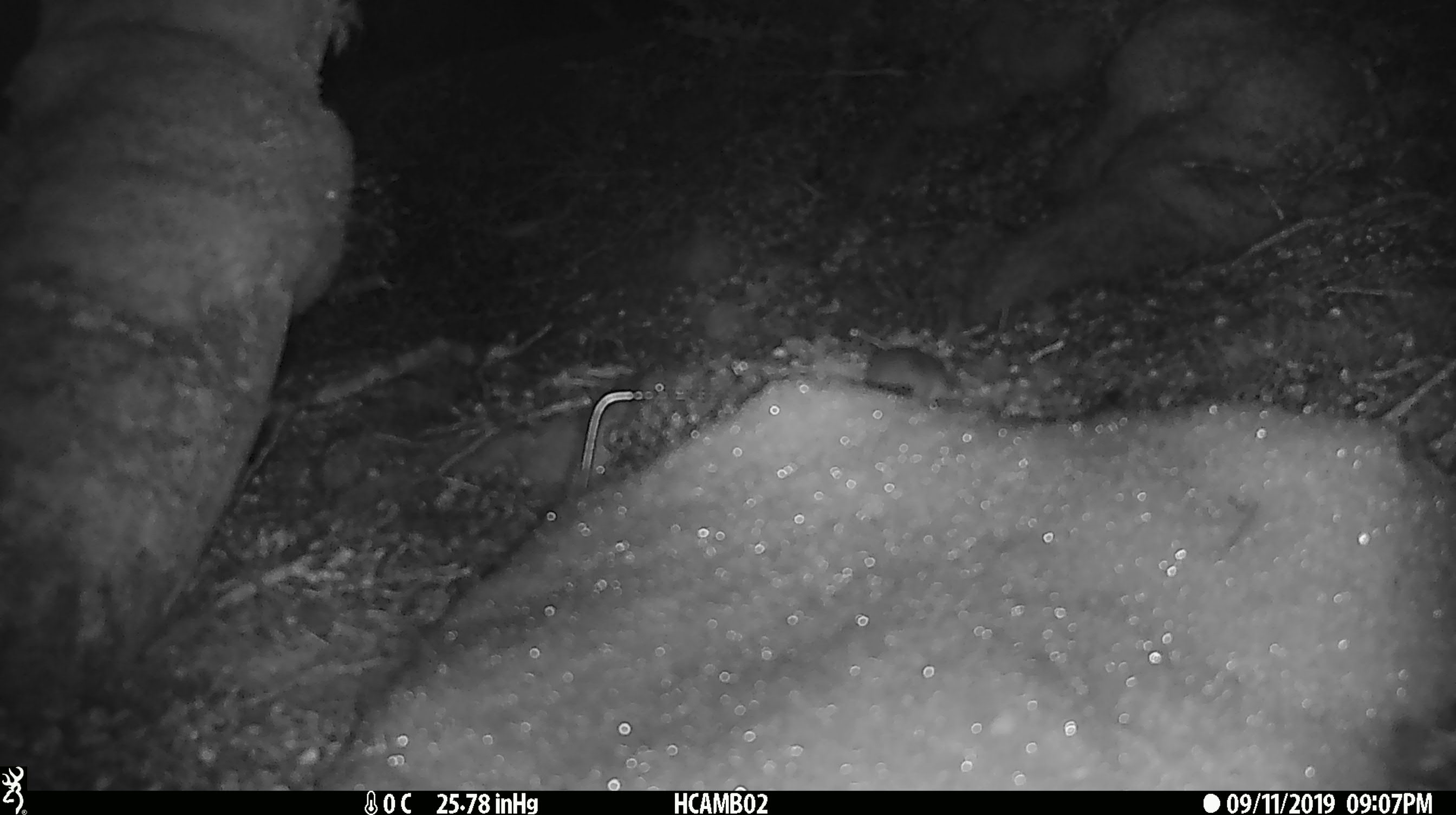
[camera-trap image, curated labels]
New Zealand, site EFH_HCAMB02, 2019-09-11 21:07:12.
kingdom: Animalia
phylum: Chordata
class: Mammalia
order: Rodentia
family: Muridae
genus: Mus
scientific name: Mus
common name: mouse